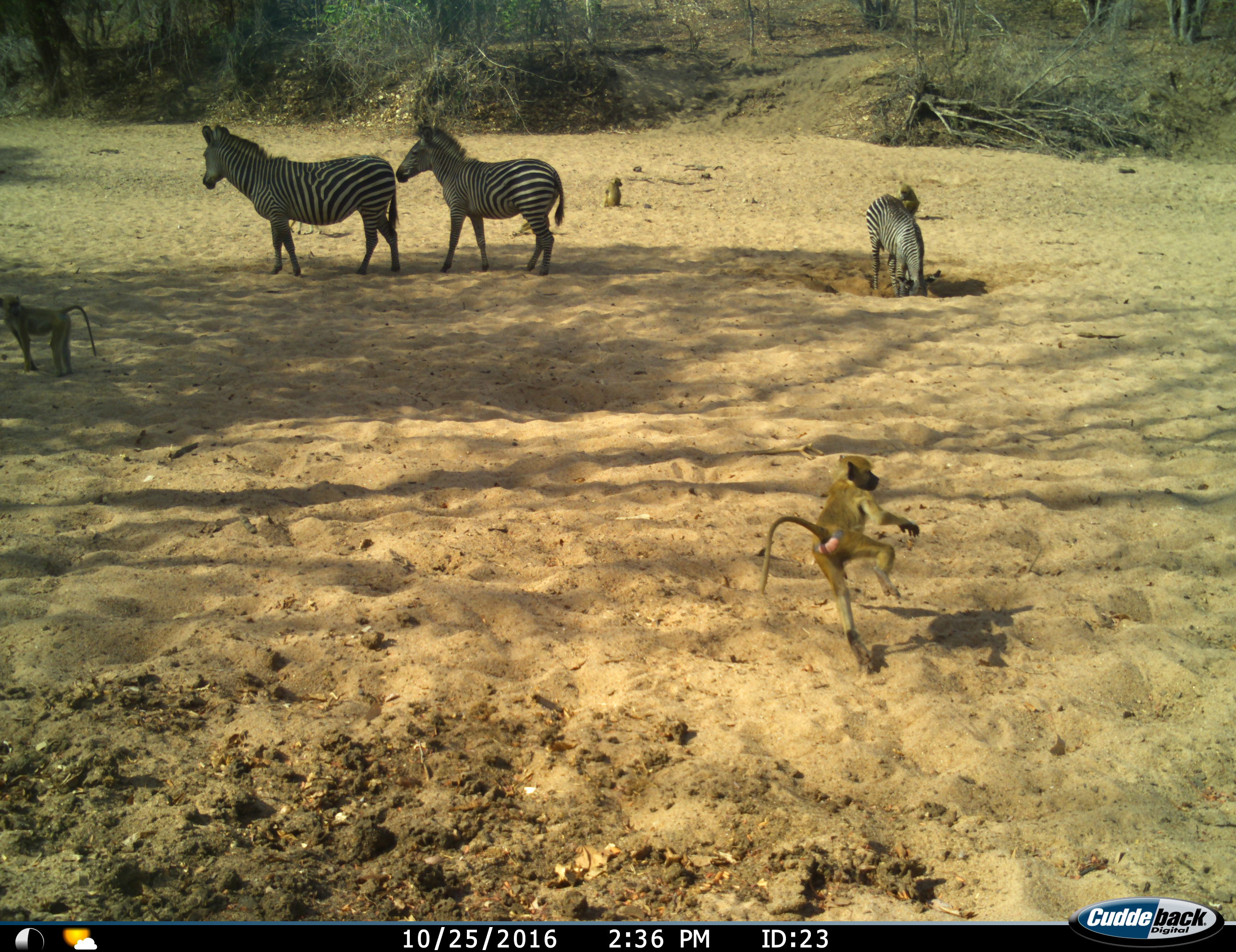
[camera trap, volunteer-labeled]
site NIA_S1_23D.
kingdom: Animalia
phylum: Chordata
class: Mammalia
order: Primates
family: Cercopithecidae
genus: Papio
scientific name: Papio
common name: baboon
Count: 4.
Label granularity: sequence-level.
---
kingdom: Animalia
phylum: Chordata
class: Mammalia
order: Perissodactyla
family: Equidae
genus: Equus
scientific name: Equus quagga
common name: plains zebra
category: zebraplains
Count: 3.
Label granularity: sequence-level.